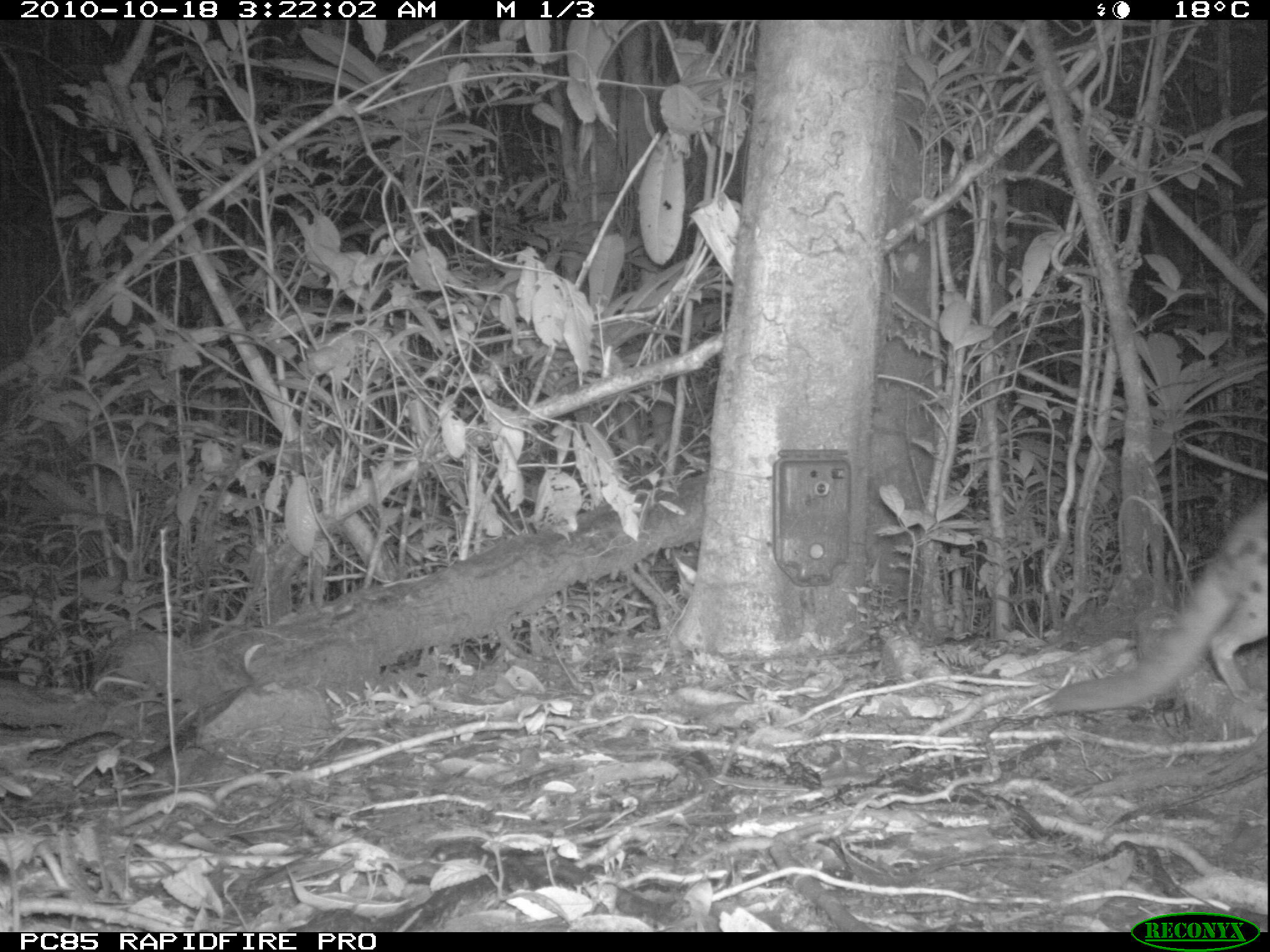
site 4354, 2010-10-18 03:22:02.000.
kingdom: Animalia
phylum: Chordata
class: Mammalia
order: Carnivora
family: Eupleridae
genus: Fossa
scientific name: Fossa fossana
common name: fanaloka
Fossa fossana (fanaloka), count 1.